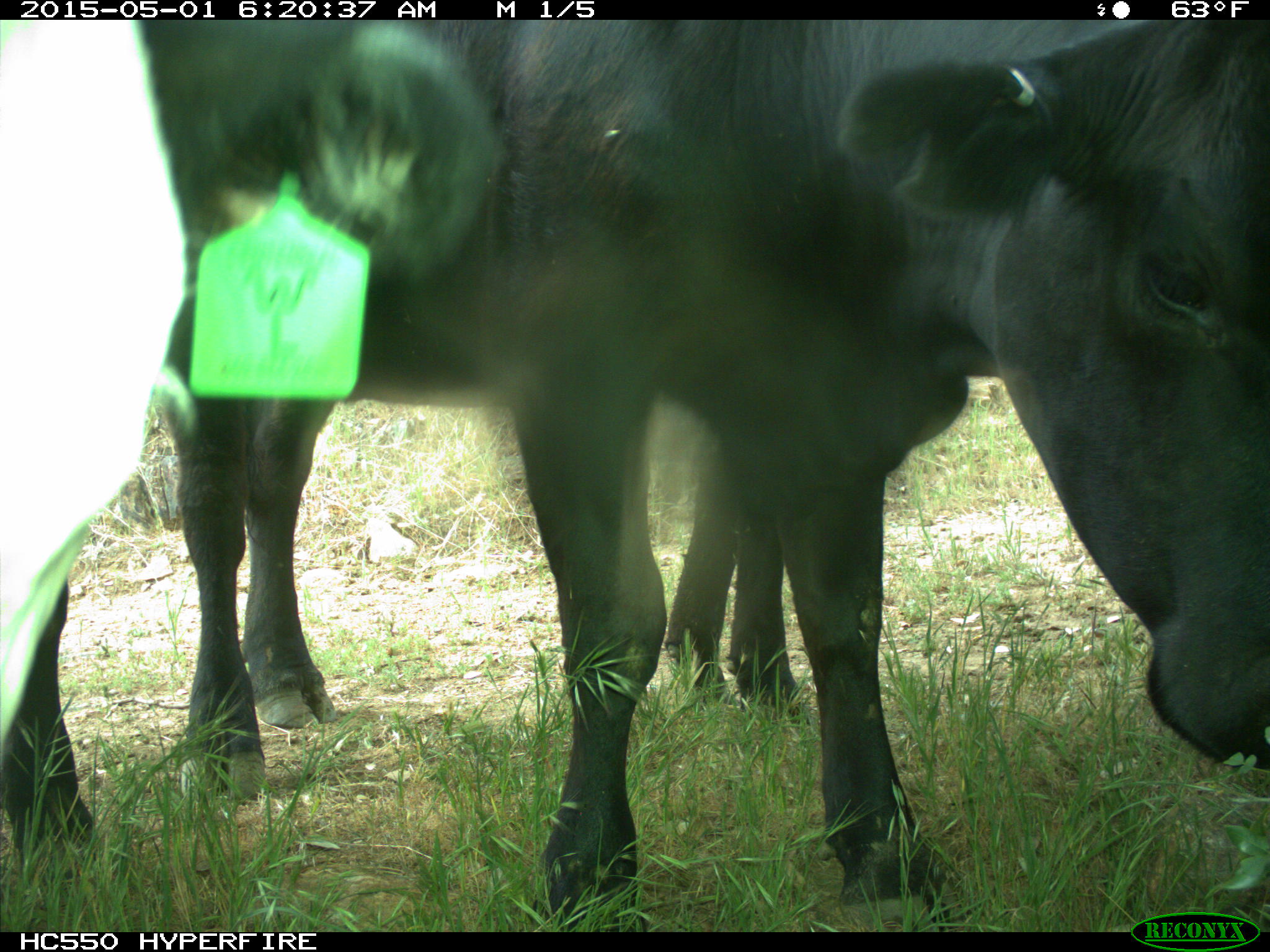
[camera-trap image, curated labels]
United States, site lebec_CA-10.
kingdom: Animalia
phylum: Chordata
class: Mammalia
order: Artiodactyla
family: Bovidae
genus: Bos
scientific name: Bos taurus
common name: domestic cow